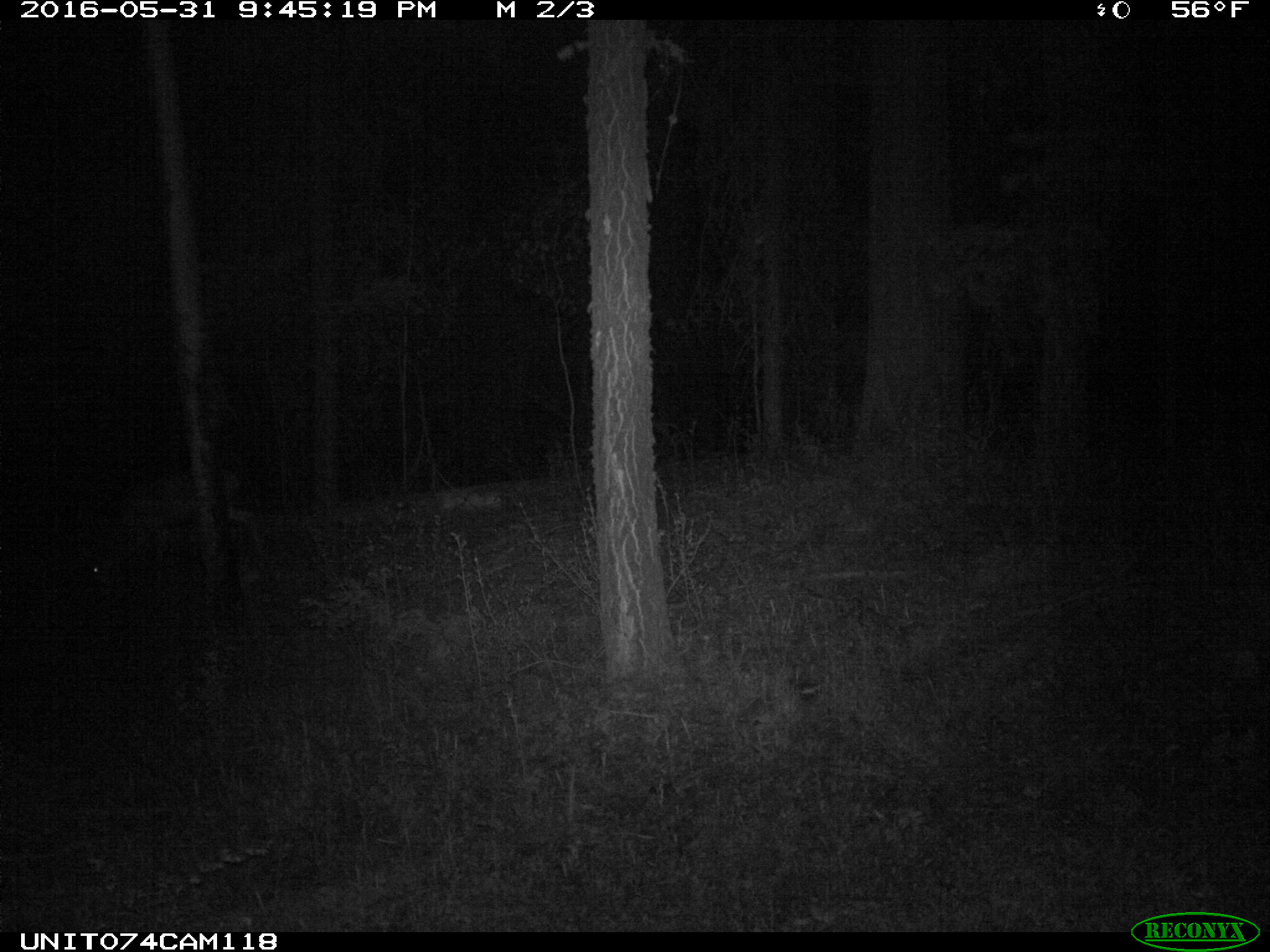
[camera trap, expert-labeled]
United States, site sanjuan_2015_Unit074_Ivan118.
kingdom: Animalia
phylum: Chordata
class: Mammalia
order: Artiodactyla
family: Cervidae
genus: Odocoileus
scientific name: Odocoileus hemionus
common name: mule deer